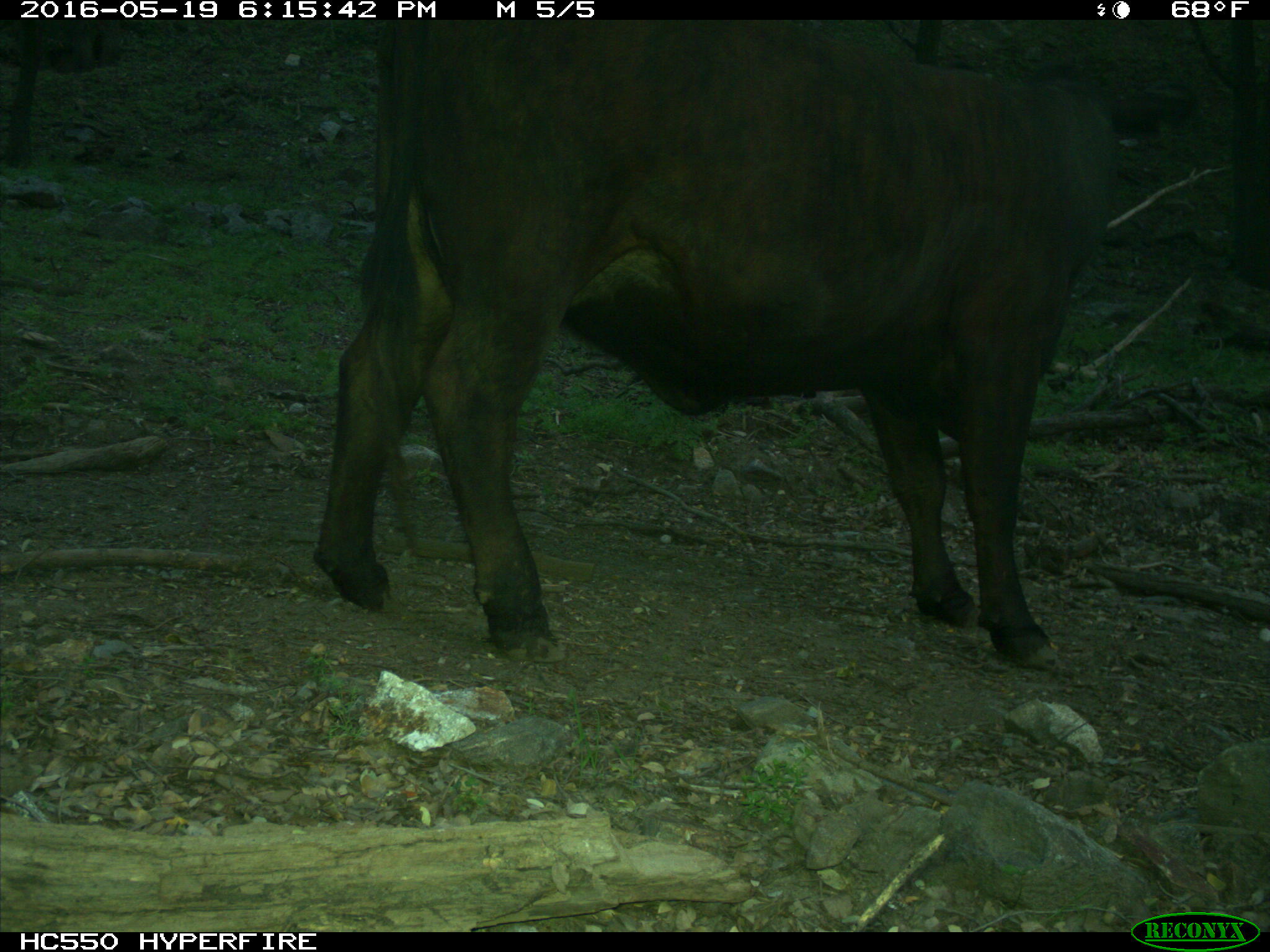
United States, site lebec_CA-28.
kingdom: Animalia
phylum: Chordata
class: Mammalia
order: Artiodactyla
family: Bovidae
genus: Bos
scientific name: Bos taurus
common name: domestic cow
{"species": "Bos taurus (domestic cow)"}